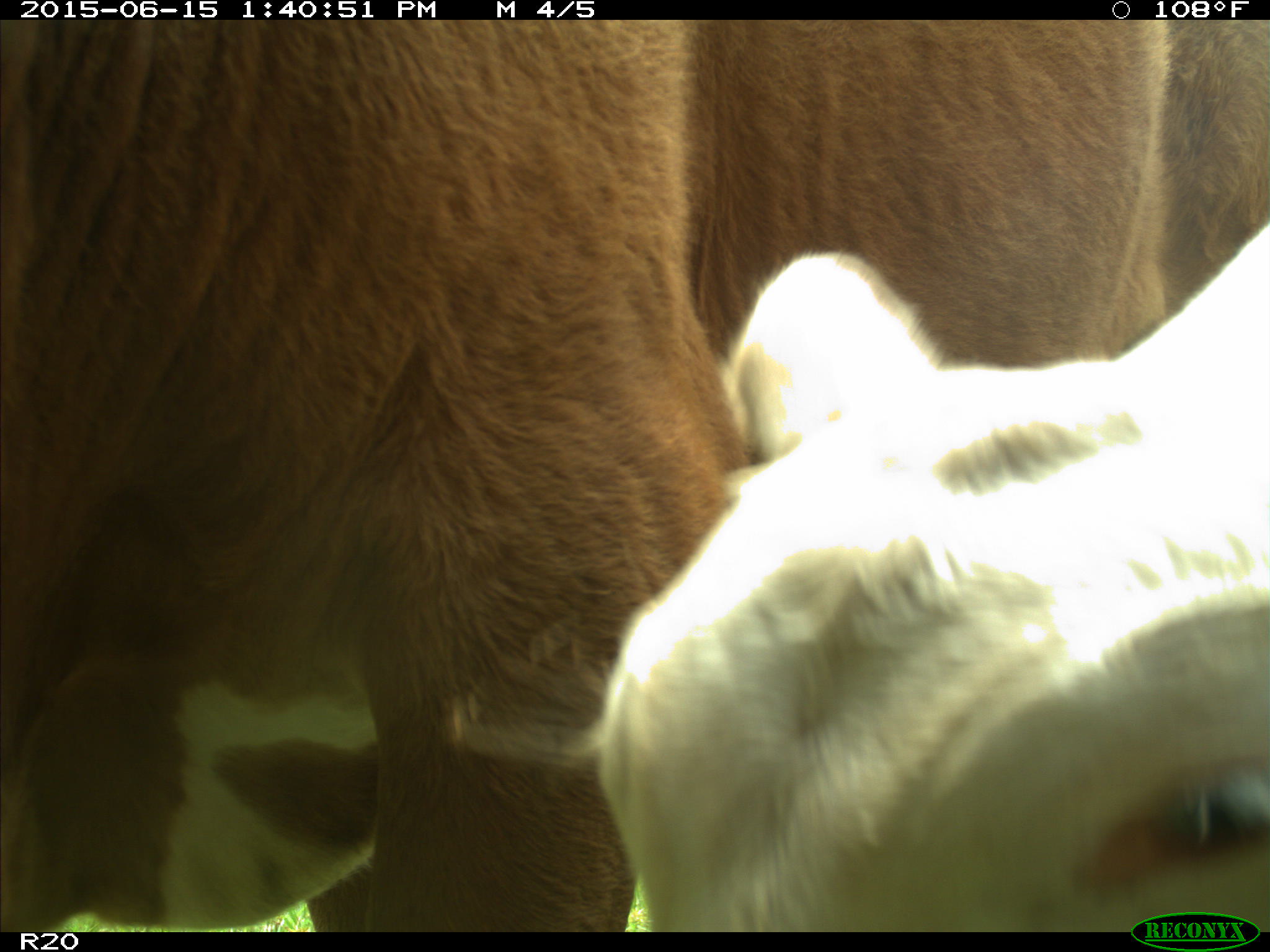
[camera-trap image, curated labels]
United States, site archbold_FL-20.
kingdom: Animalia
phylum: Chordata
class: Mammalia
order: Artiodactyla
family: Bovidae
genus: Bos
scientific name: Bos taurus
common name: domestic cow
Bos taurus (domestic cow).